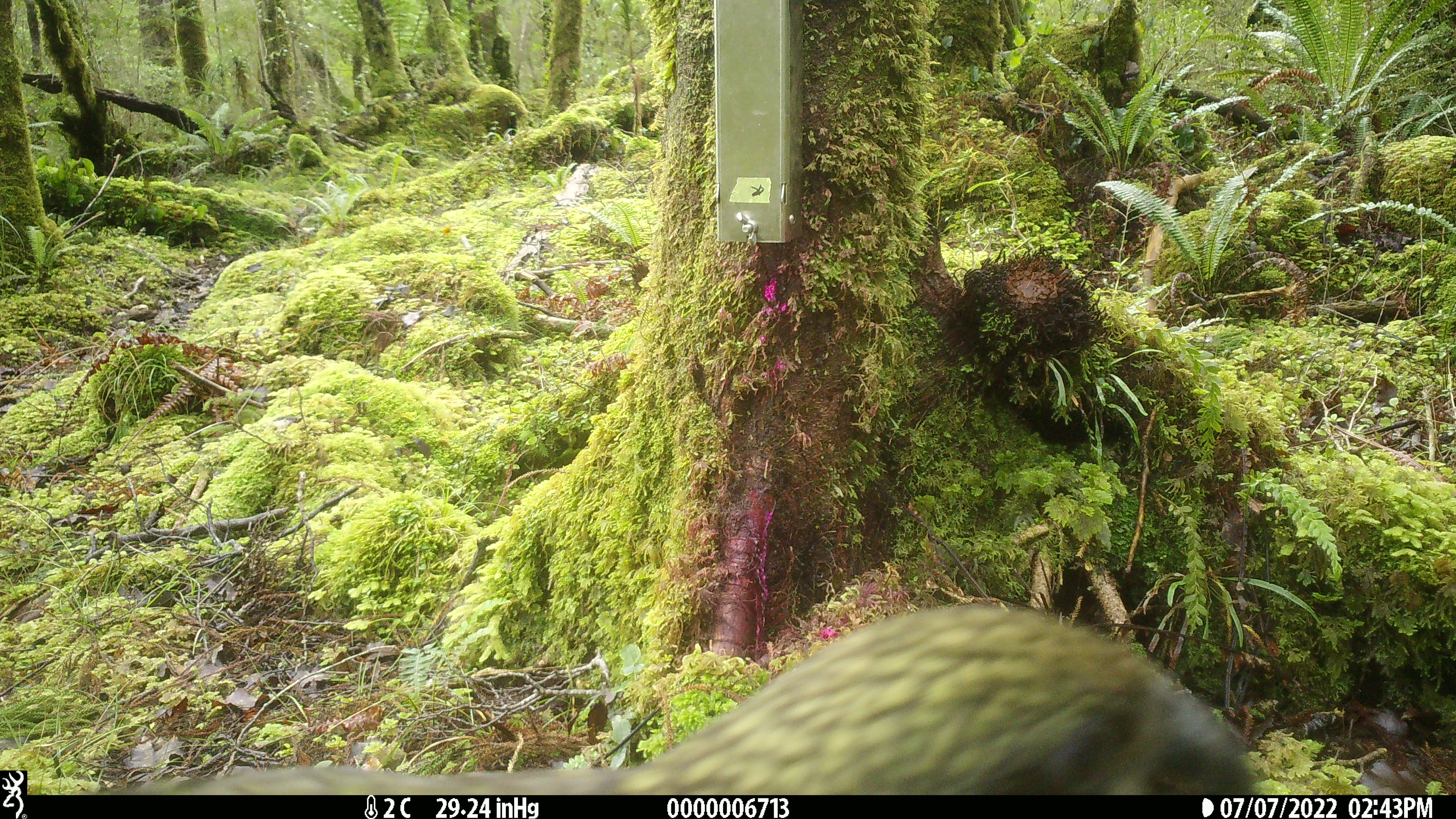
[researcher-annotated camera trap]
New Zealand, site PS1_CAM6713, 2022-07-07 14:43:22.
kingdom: Animalia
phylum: Chordata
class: Aves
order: Psittaciformes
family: Strigopidae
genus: Nestor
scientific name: Nestor notabilis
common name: kea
Kea (Nestor notabilis).